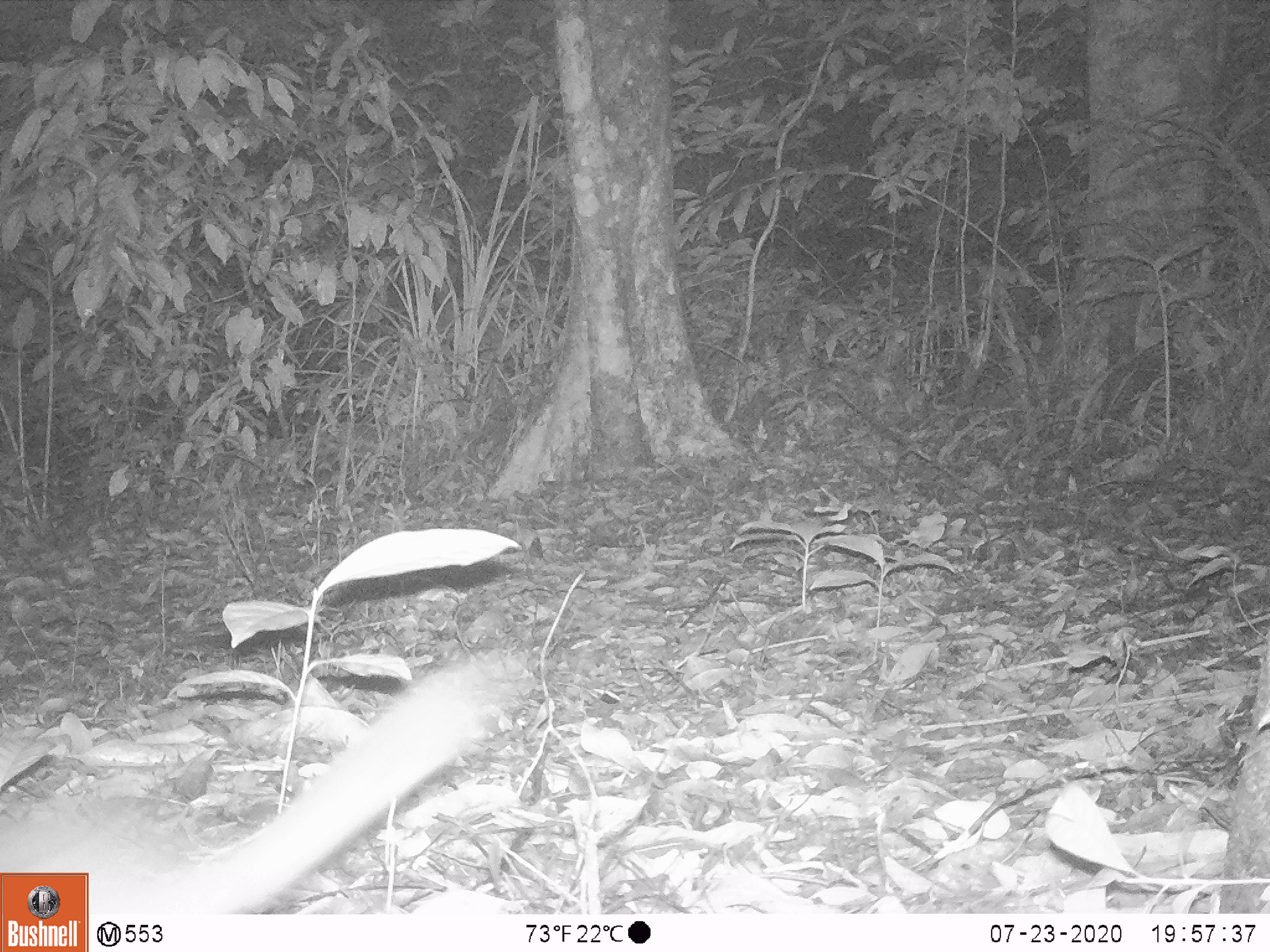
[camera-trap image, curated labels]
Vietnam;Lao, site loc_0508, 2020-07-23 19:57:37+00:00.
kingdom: Animalia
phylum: Chordata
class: Mammalia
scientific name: Mammalia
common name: mammal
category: unidentified small mammal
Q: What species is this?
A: Unidentified small mammal (mammal) (Mammalia).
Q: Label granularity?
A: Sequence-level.